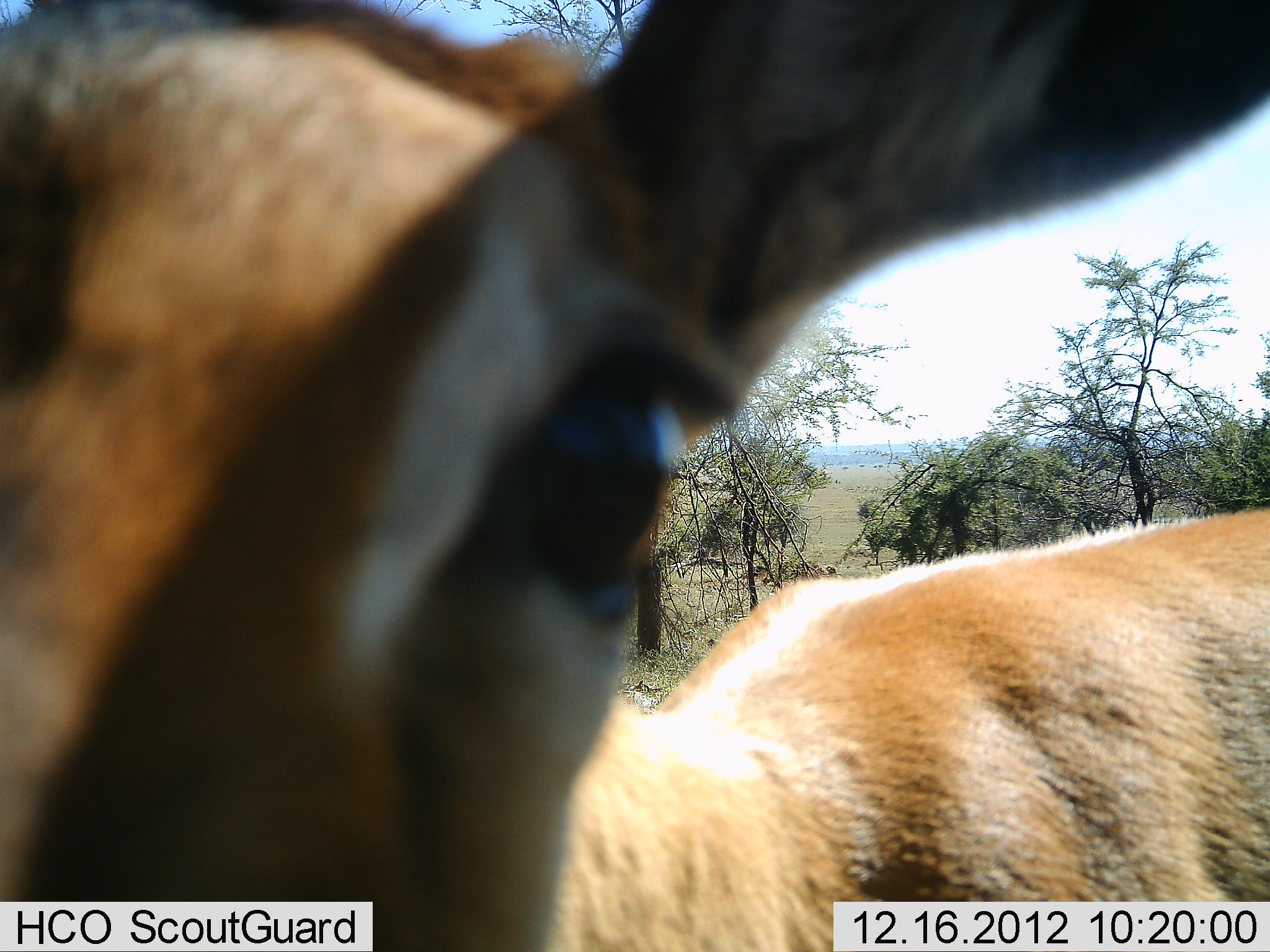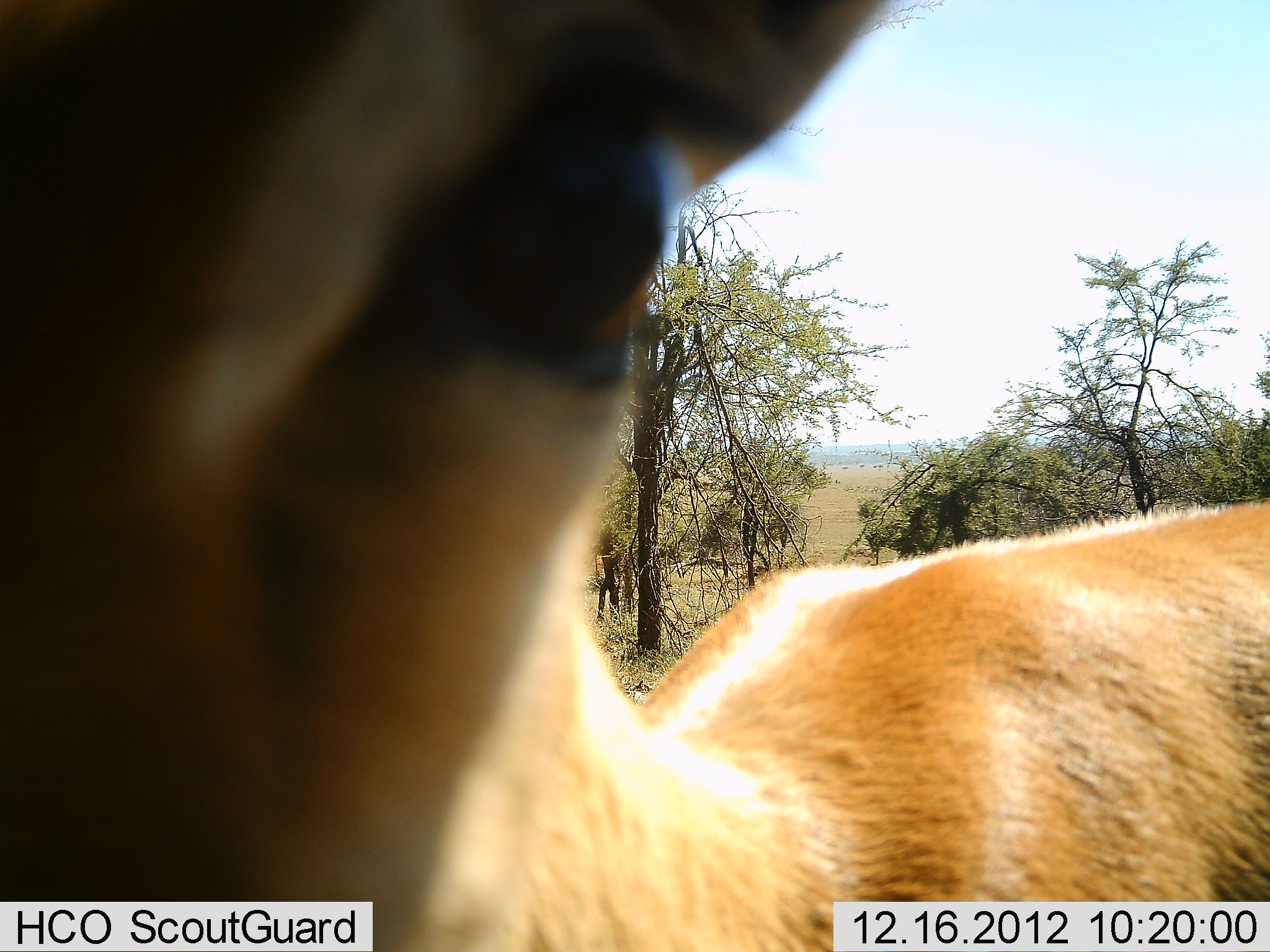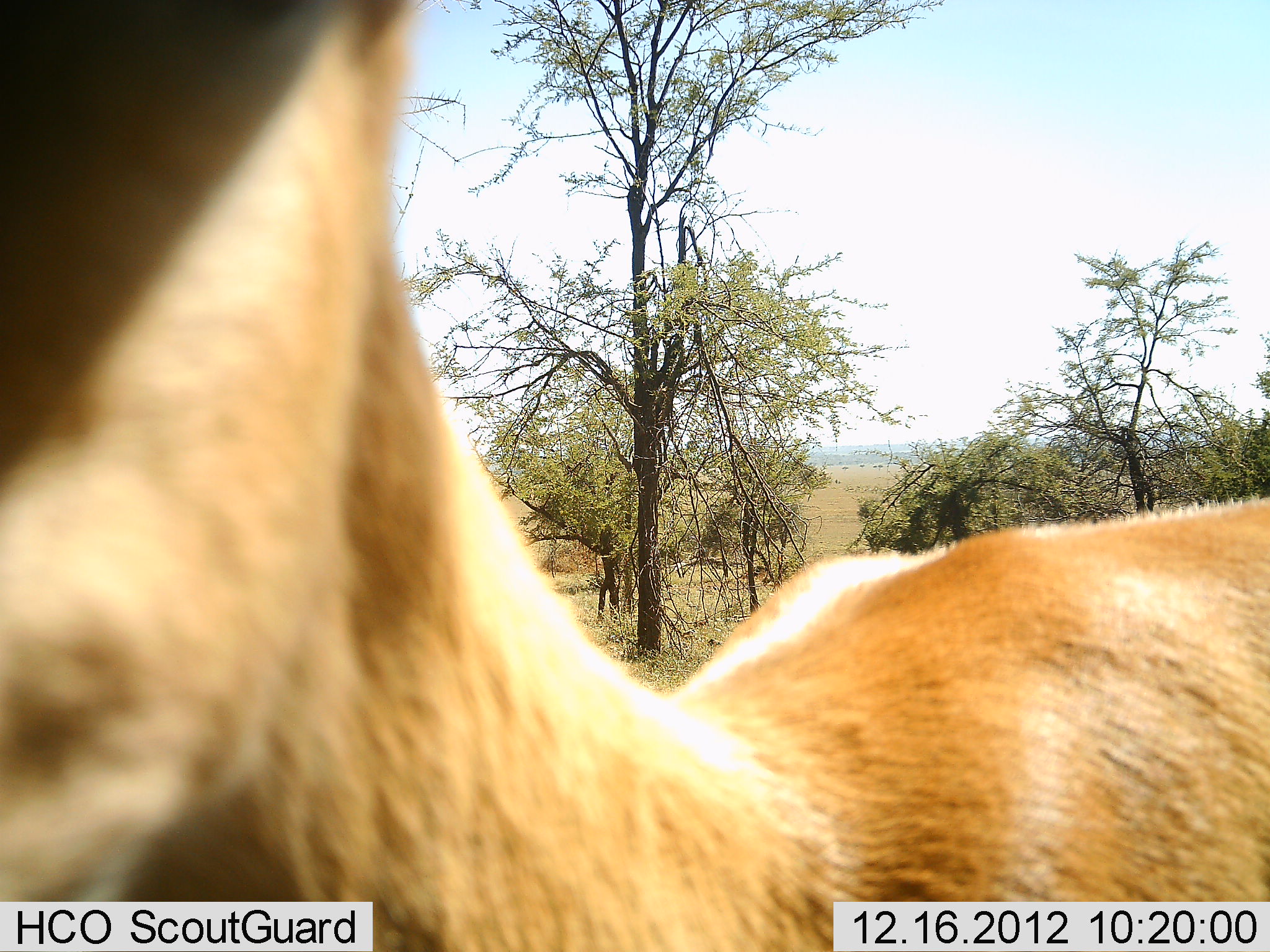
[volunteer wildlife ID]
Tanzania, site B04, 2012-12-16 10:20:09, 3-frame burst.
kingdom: Animalia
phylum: Chordata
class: Mammalia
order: Artiodactyla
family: Bovidae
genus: Nanger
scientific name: Nanger granti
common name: grant's gazelle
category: gazellegrants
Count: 1.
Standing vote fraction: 86%.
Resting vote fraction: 0%.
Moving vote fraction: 7%.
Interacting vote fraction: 21%.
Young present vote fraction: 0%.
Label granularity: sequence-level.